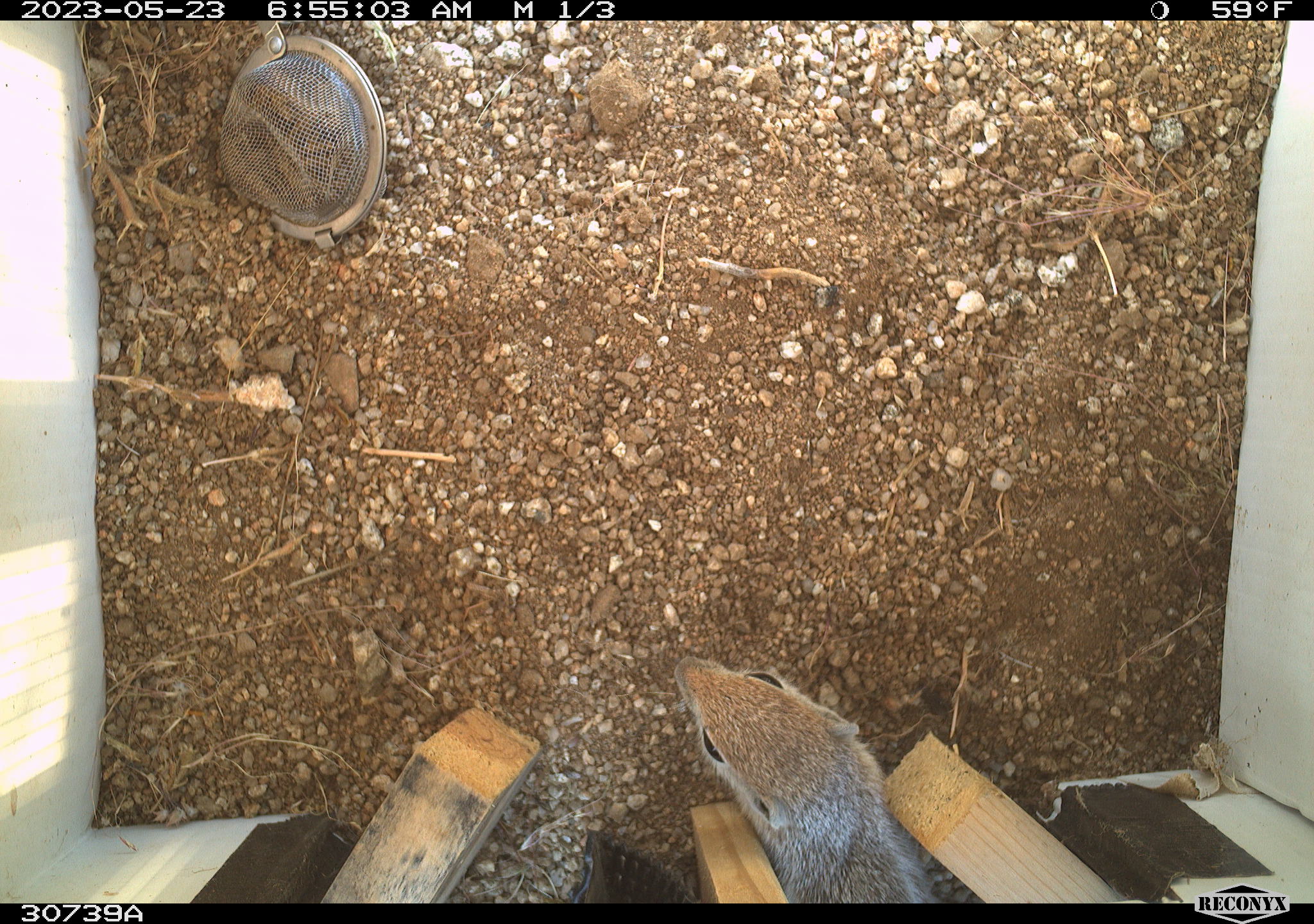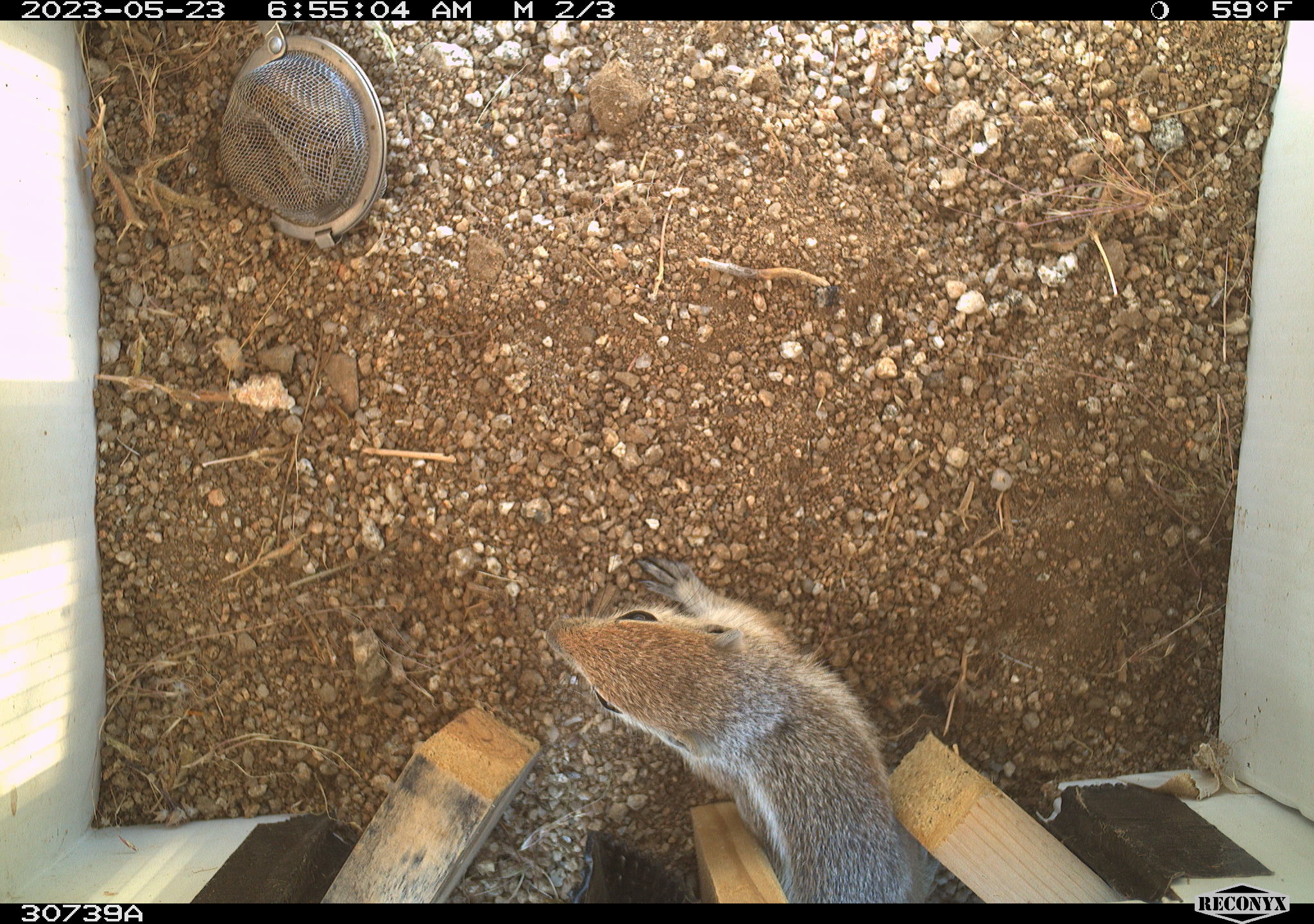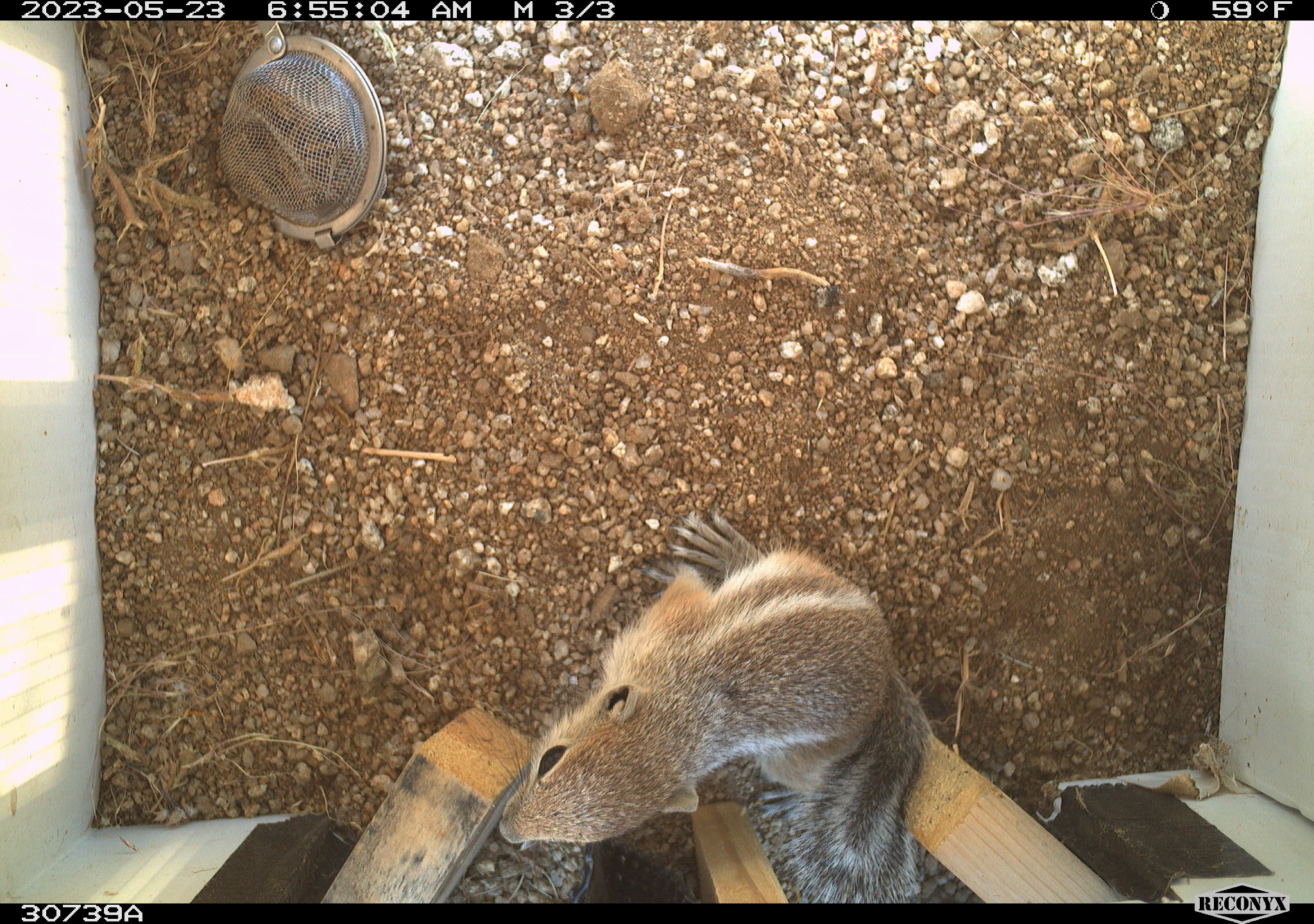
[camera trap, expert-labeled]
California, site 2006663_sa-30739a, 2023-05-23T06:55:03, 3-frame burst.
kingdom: Animalia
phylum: Chordata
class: Mammalia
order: Rodentia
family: Sciuridae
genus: Ammospermophilus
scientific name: Ammospermophilus leucurus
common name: white-tailed antelope squirrel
White-tailed antelope squirrel (Ammospermophilus leucurus).